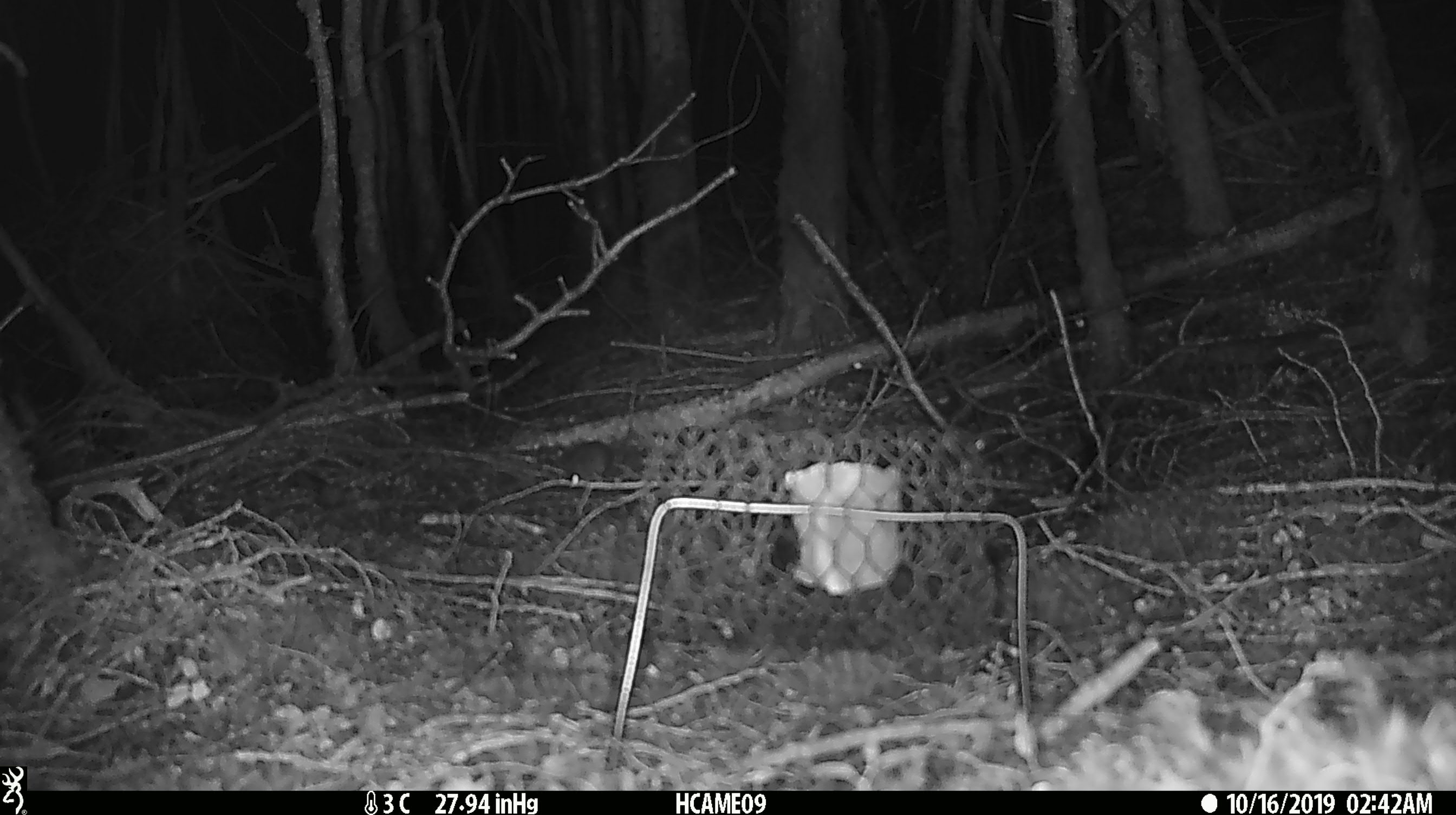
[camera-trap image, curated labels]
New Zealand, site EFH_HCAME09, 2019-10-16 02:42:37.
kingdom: Animalia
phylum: Chordata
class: Mammalia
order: Rodentia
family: Muridae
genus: Mus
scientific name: Mus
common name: mouse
Mouse (Mus).